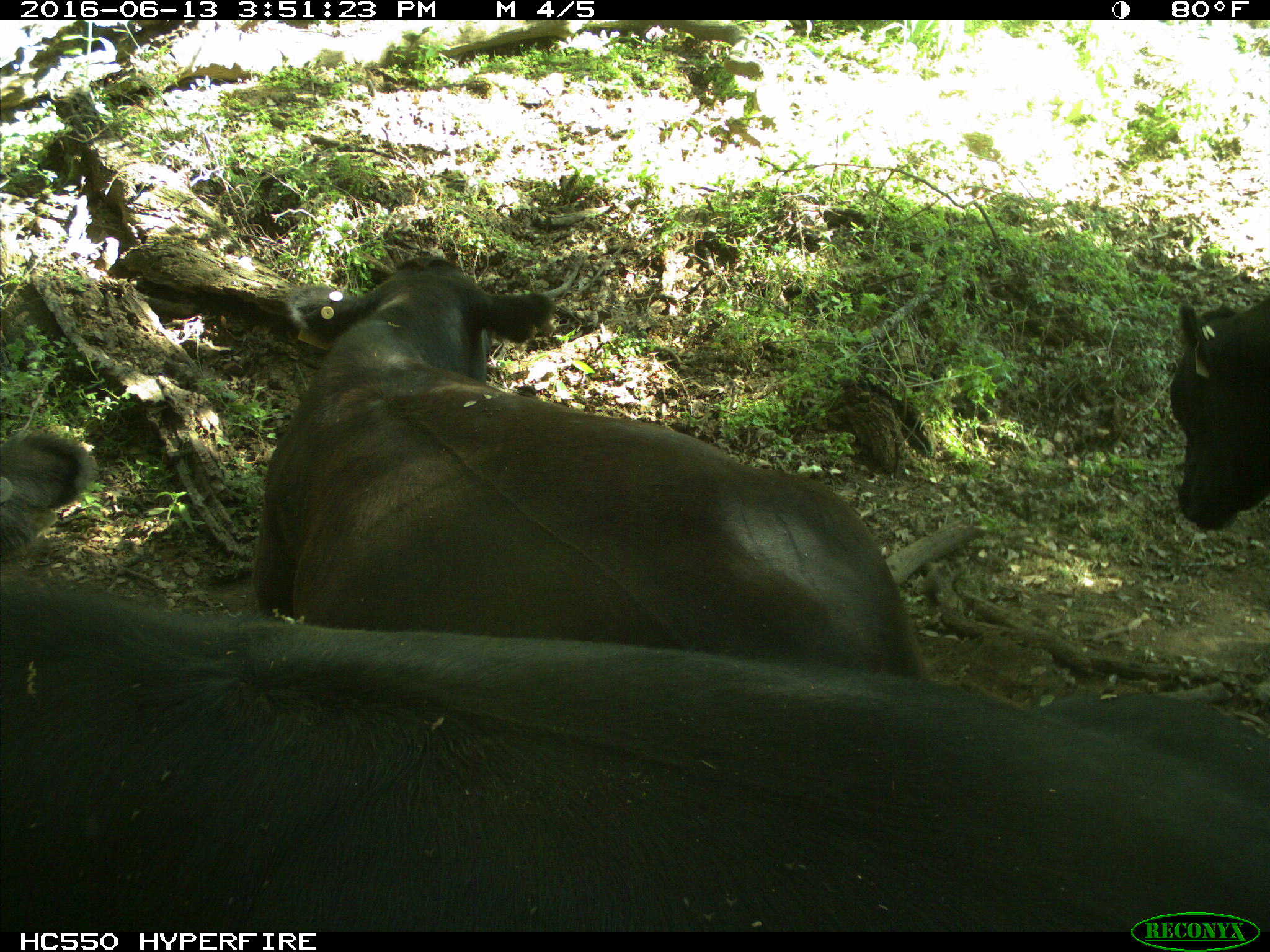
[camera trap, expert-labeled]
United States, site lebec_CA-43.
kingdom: Animalia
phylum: Chordata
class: Mammalia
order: Artiodactyla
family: Bovidae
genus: Bos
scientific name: Bos taurus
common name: domestic cow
Bos taurus (domestic cow).